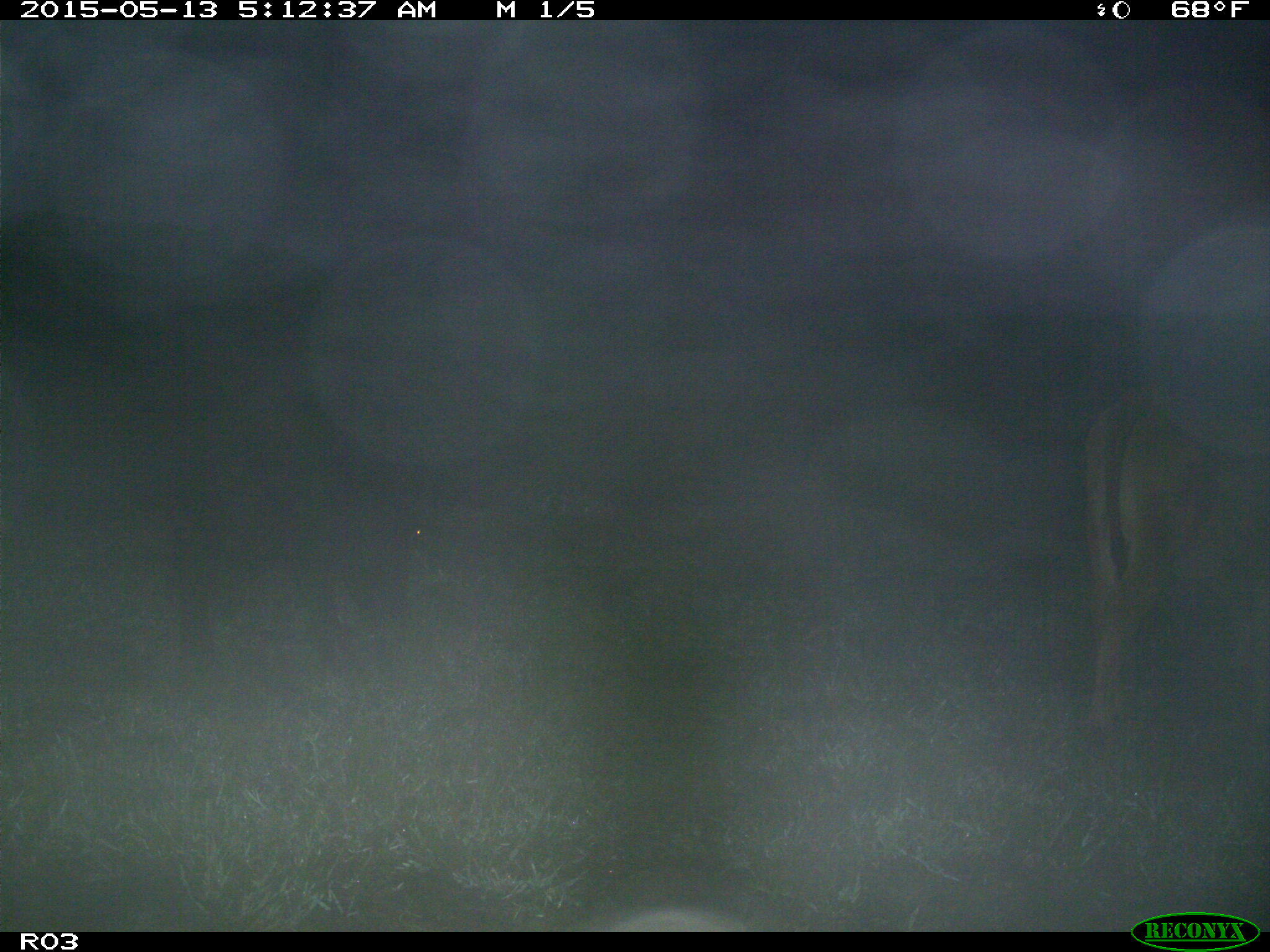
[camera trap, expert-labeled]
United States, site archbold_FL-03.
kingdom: Animalia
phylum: Chordata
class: Mammalia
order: Artiodactyla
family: Bovidae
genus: Bos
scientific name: Bos taurus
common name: domestic cow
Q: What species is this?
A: Bos taurus (domestic cow).